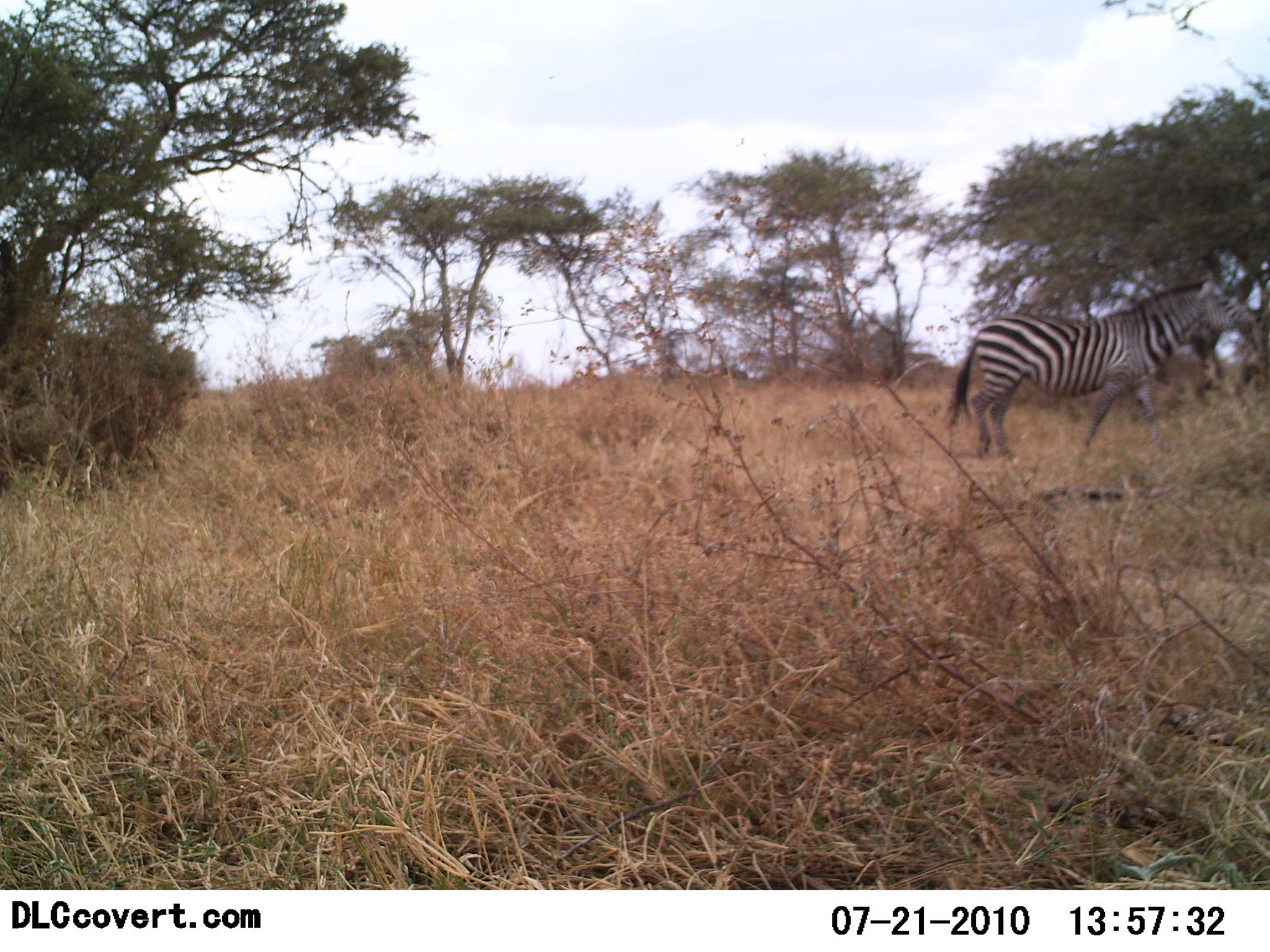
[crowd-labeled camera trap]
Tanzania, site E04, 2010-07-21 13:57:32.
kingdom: Animalia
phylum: Chordata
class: Mammalia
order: Perissodactyla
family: Equidae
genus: Equus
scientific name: Equus quagga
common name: plains zebra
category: zebra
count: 1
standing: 58%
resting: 0%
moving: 42%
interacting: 0%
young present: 0%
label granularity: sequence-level